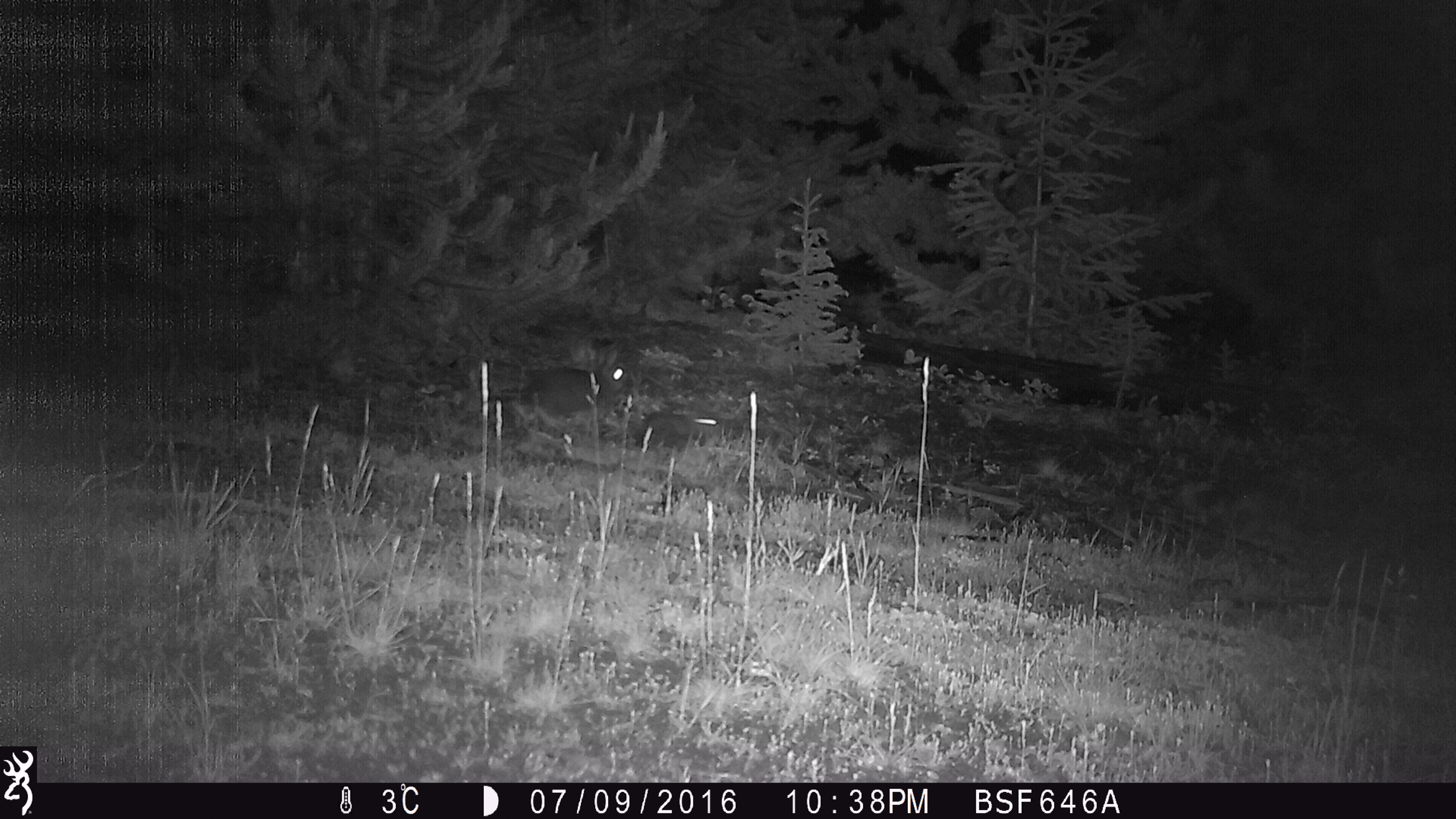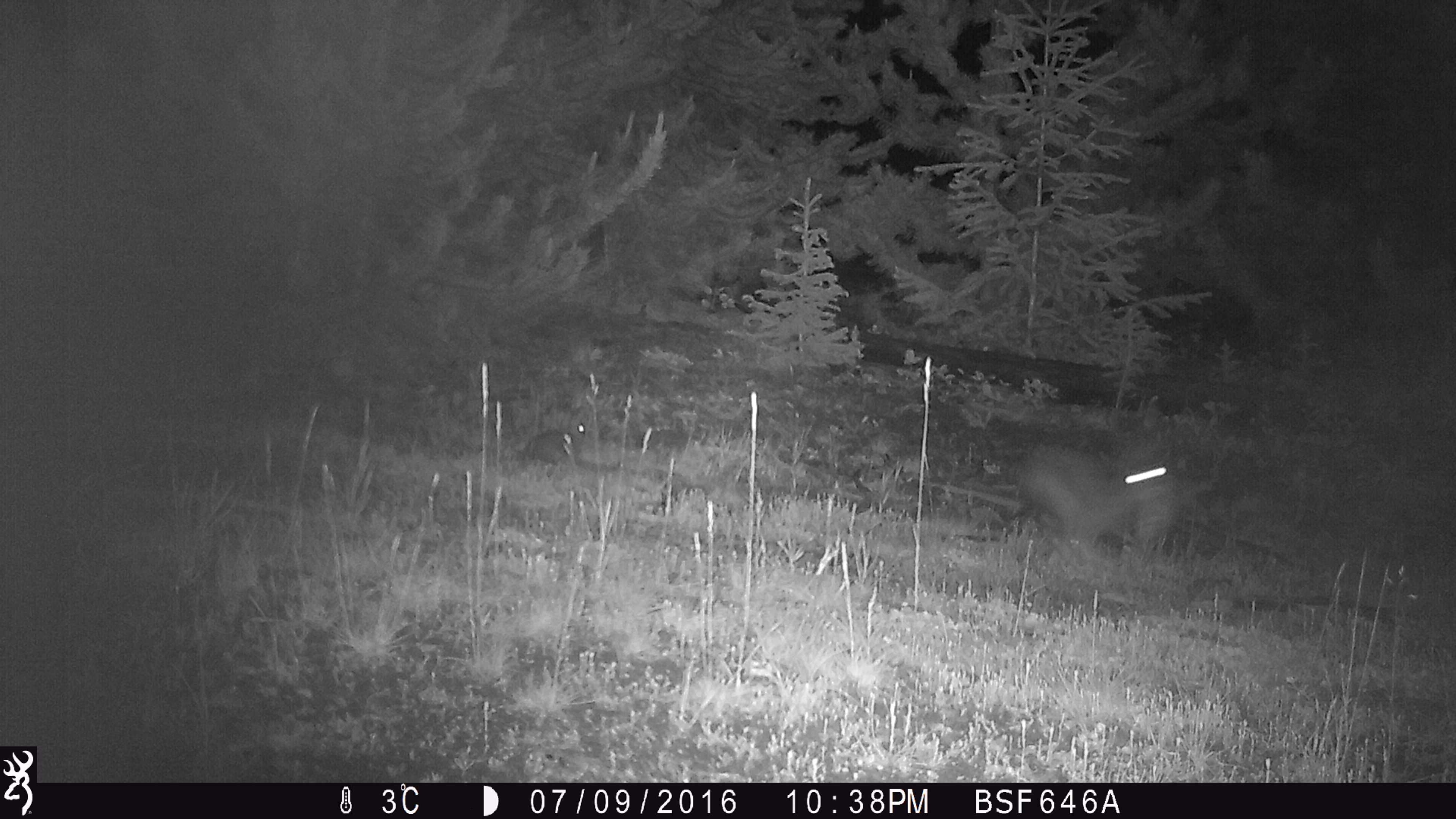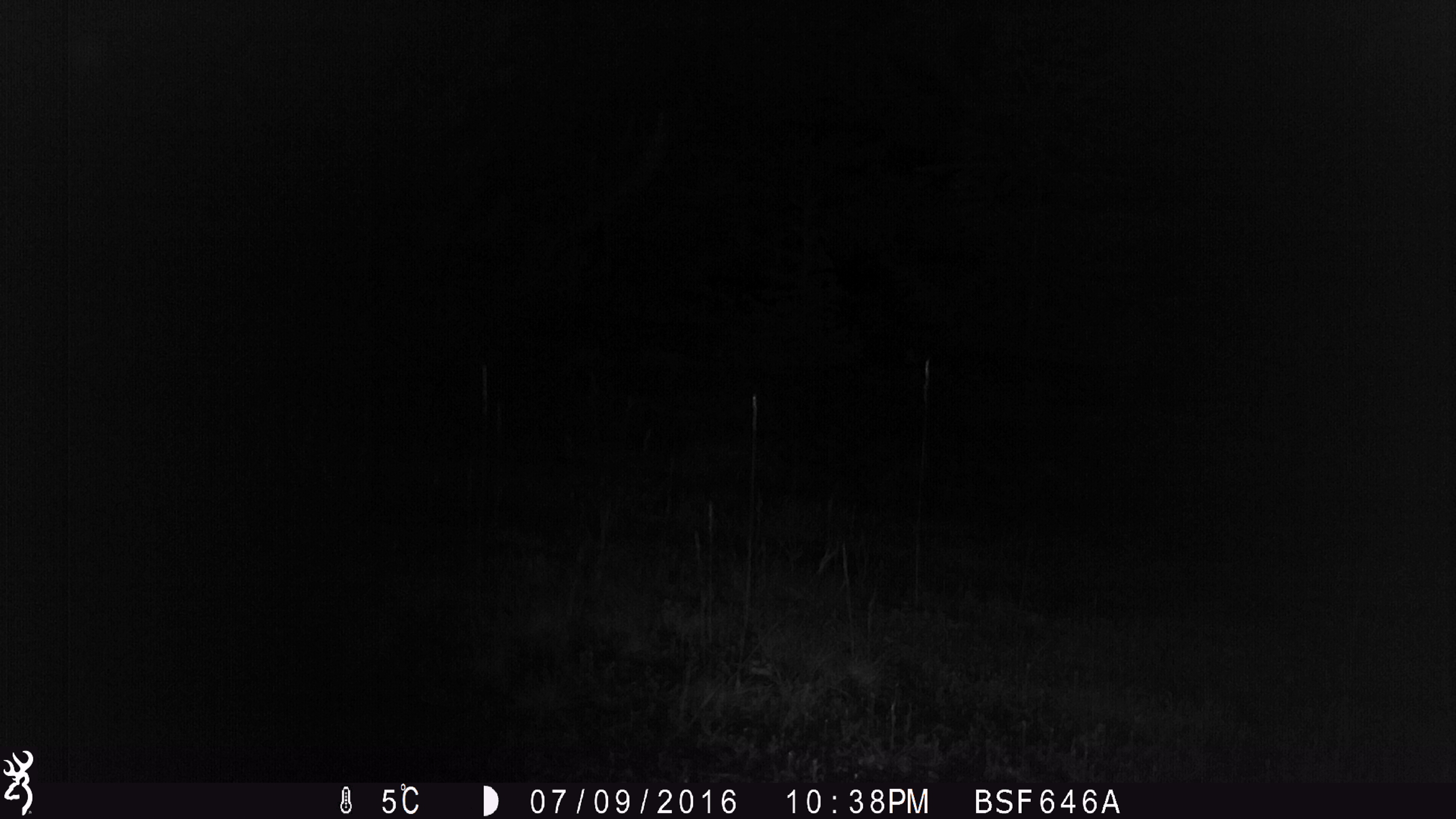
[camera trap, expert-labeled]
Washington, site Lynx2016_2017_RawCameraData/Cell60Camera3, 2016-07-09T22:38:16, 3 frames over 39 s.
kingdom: Animalia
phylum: Chordata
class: Mammalia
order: Lagomorpha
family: Leporidae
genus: Lepus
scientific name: Lepus americanus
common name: snowshoe hare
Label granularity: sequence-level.